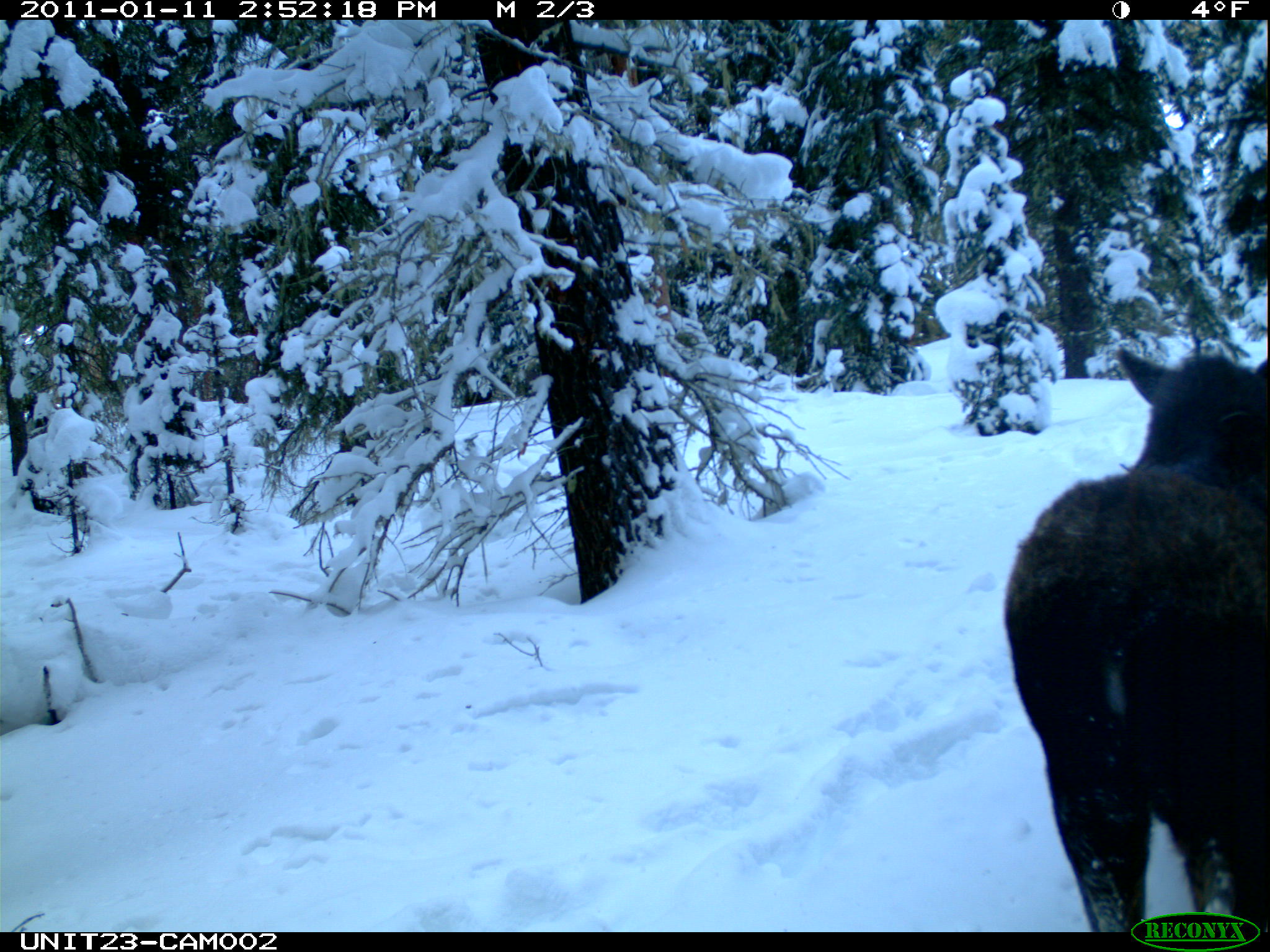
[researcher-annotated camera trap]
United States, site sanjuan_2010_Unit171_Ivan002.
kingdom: Animalia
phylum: Chordata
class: Mammalia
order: Artiodactyla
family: Cervidae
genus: Alces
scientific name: Alces alces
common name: moose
Alces alces (moose).